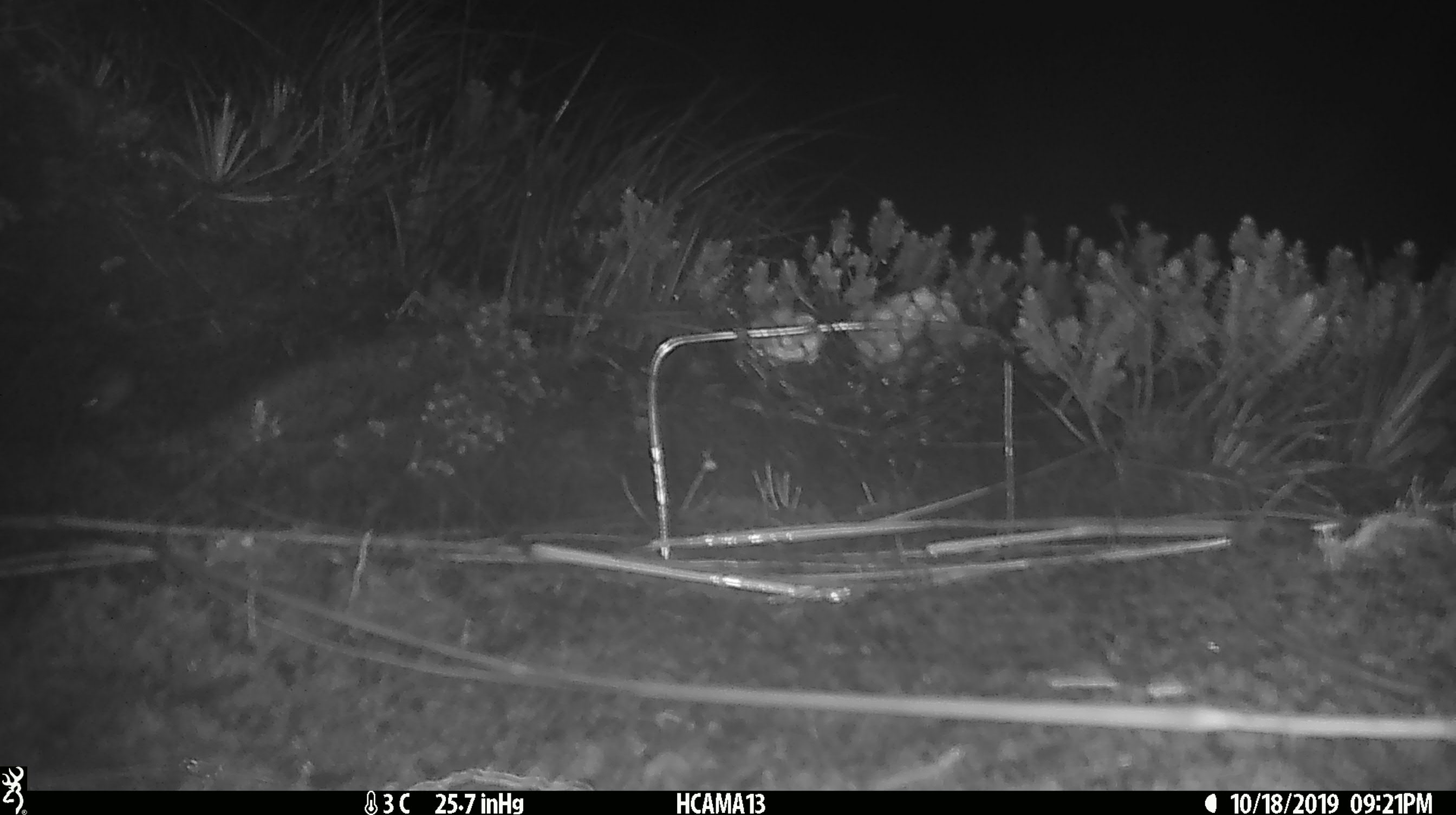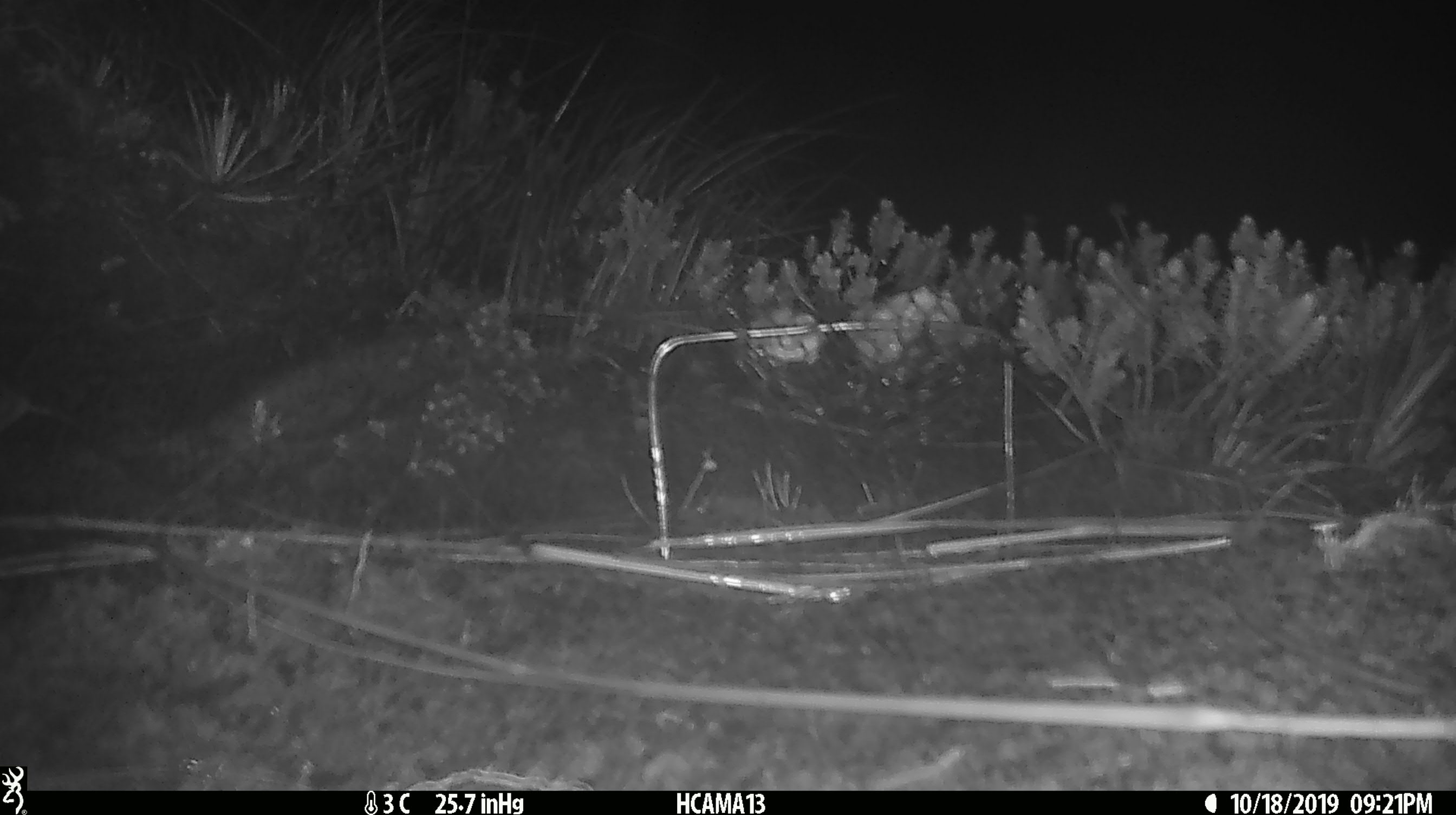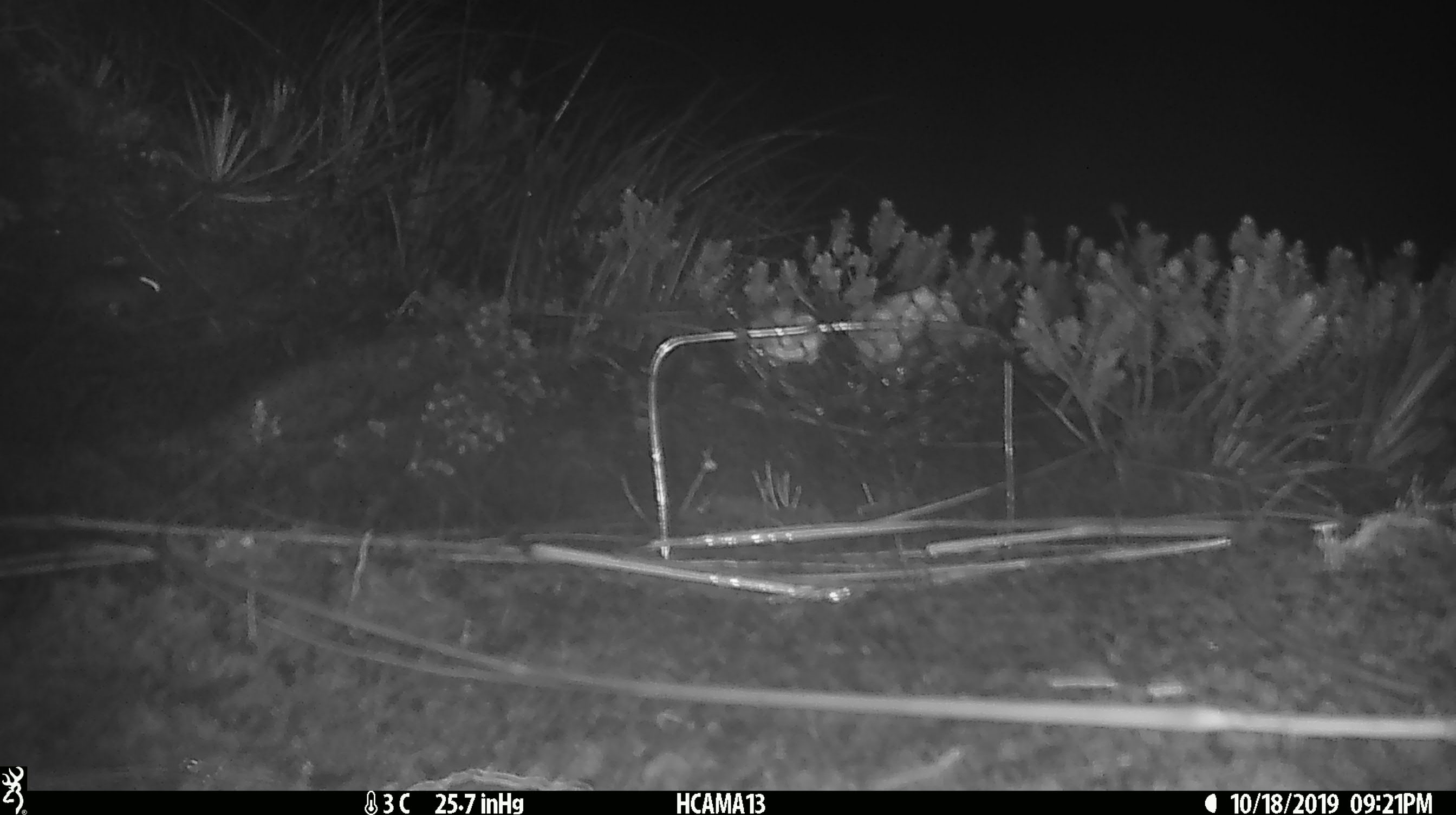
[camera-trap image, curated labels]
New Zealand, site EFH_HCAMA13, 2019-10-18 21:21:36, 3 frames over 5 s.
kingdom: Animalia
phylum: Chordata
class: Mammalia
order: Rodentia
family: Muridae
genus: Mus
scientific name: Mus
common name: mouse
Mouse (Mus).